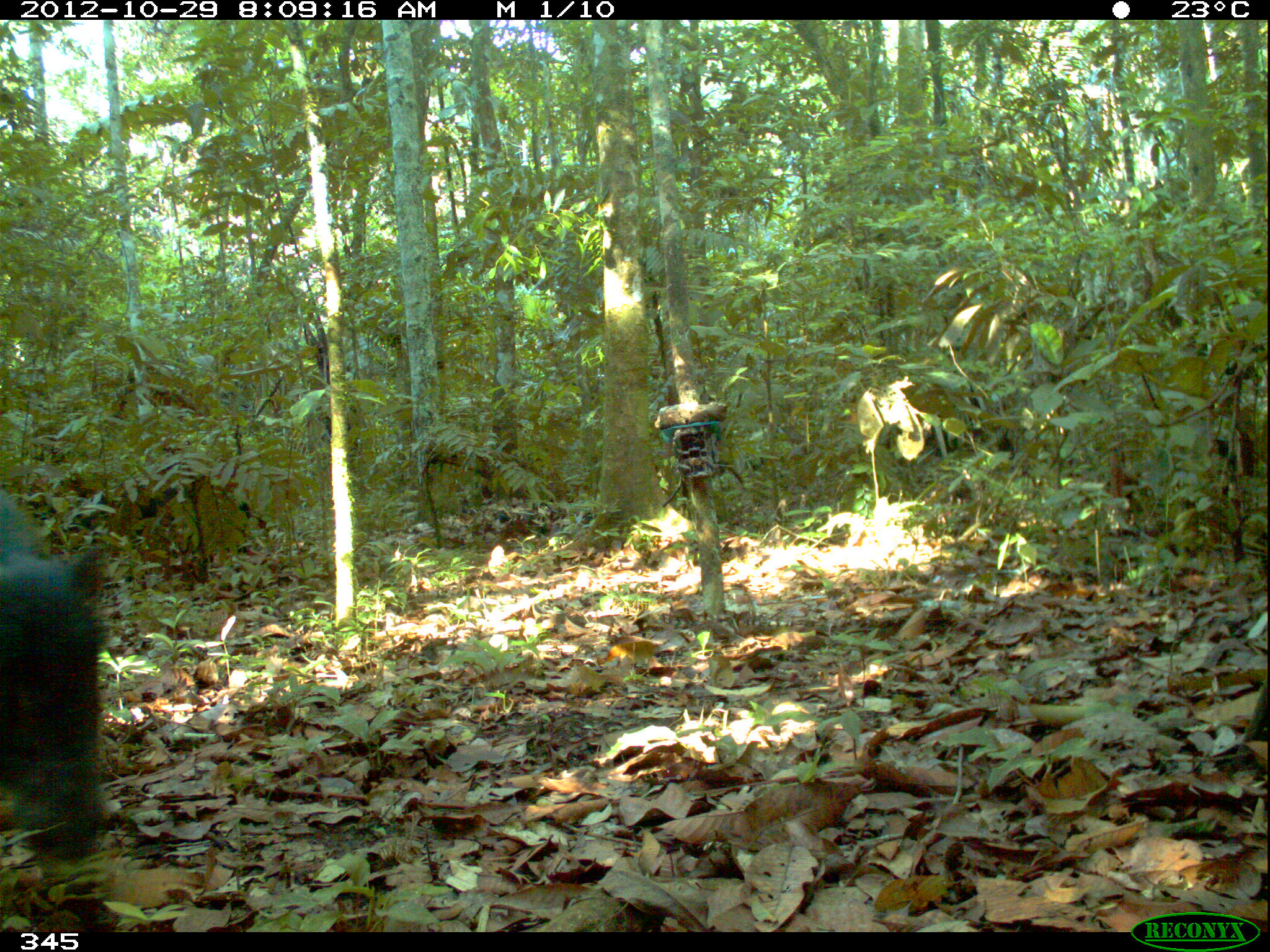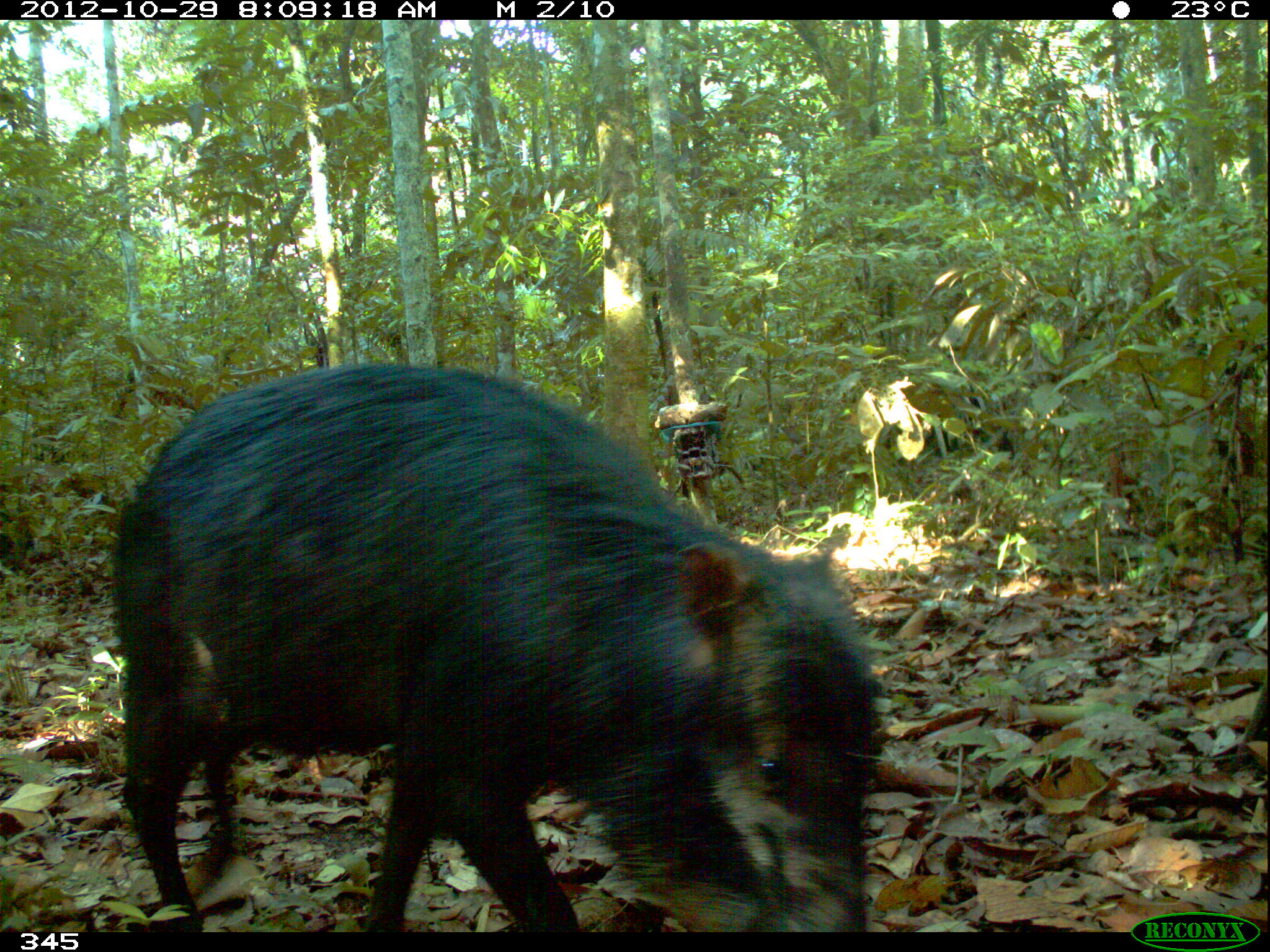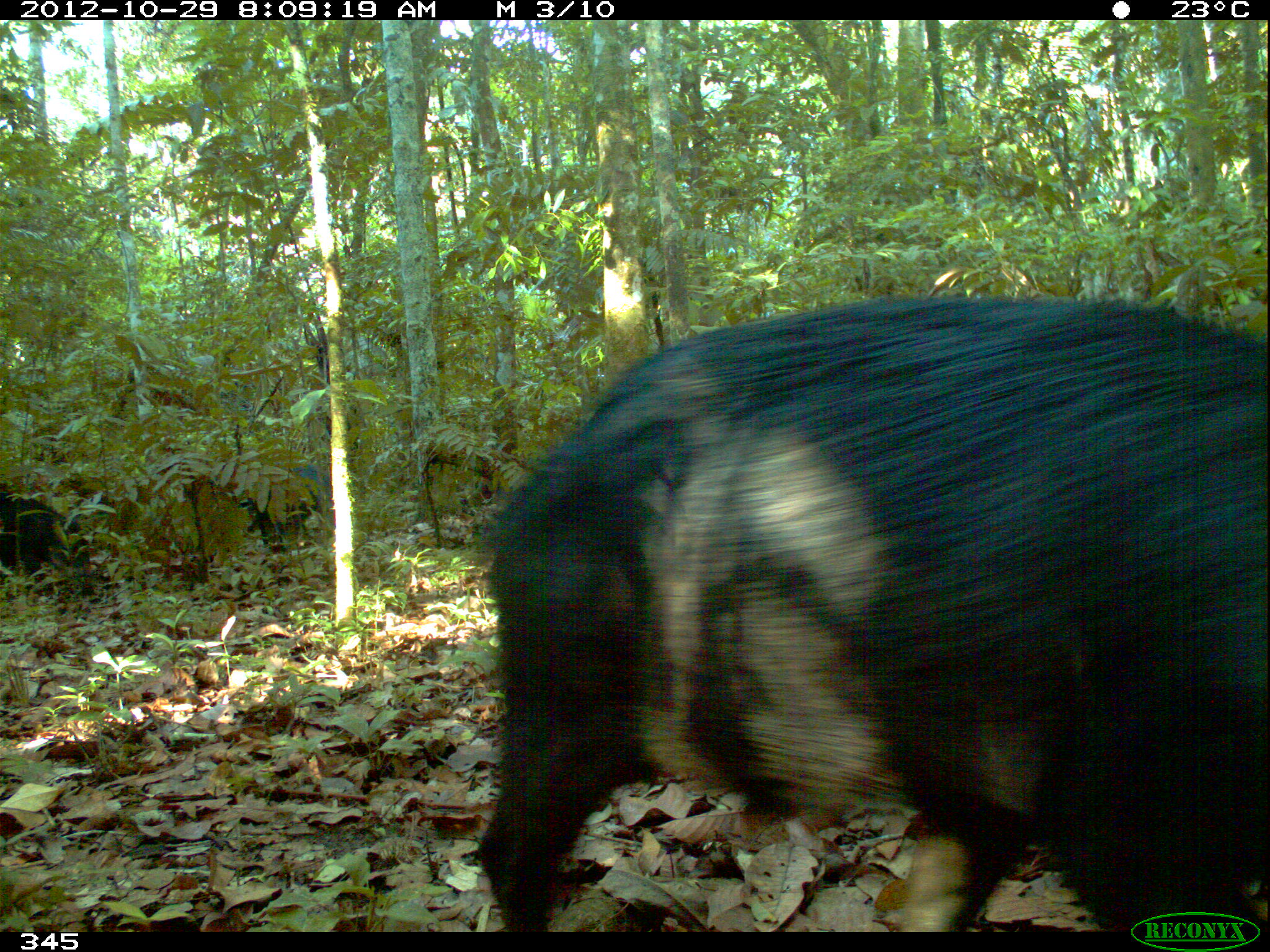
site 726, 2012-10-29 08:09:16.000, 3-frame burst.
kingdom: Animalia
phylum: Chordata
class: Mammalia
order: Artiodactyla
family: Tayassuidae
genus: Tayassu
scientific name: Tayassu pecari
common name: white-lipped peccary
Tayassu pecari (white-lipped peccary).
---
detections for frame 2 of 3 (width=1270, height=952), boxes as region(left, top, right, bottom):
tayassu pecari: region(97, 360, 875, 932)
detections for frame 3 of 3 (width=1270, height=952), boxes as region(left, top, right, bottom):
tayassu pecari: region(469, 287, 1270, 928); region(0, 490, 92, 601); region(238, 463, 332, 556)